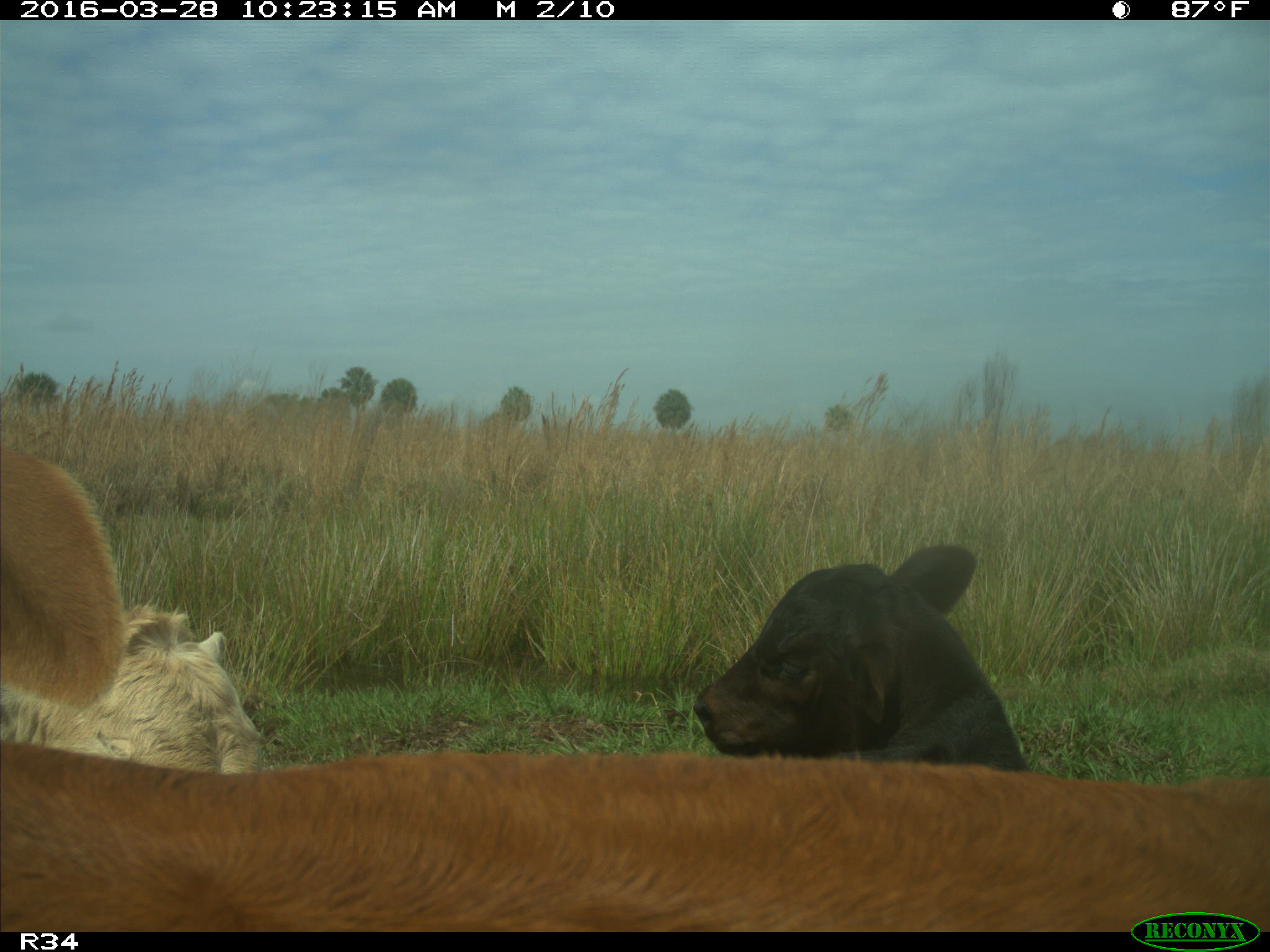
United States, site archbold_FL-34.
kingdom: Animalia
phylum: Chordata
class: Mammalia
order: Artiodactyla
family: Bovidae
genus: Bos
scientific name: Bos taurus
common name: domestic cow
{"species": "Bos taurus (domestic cow)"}